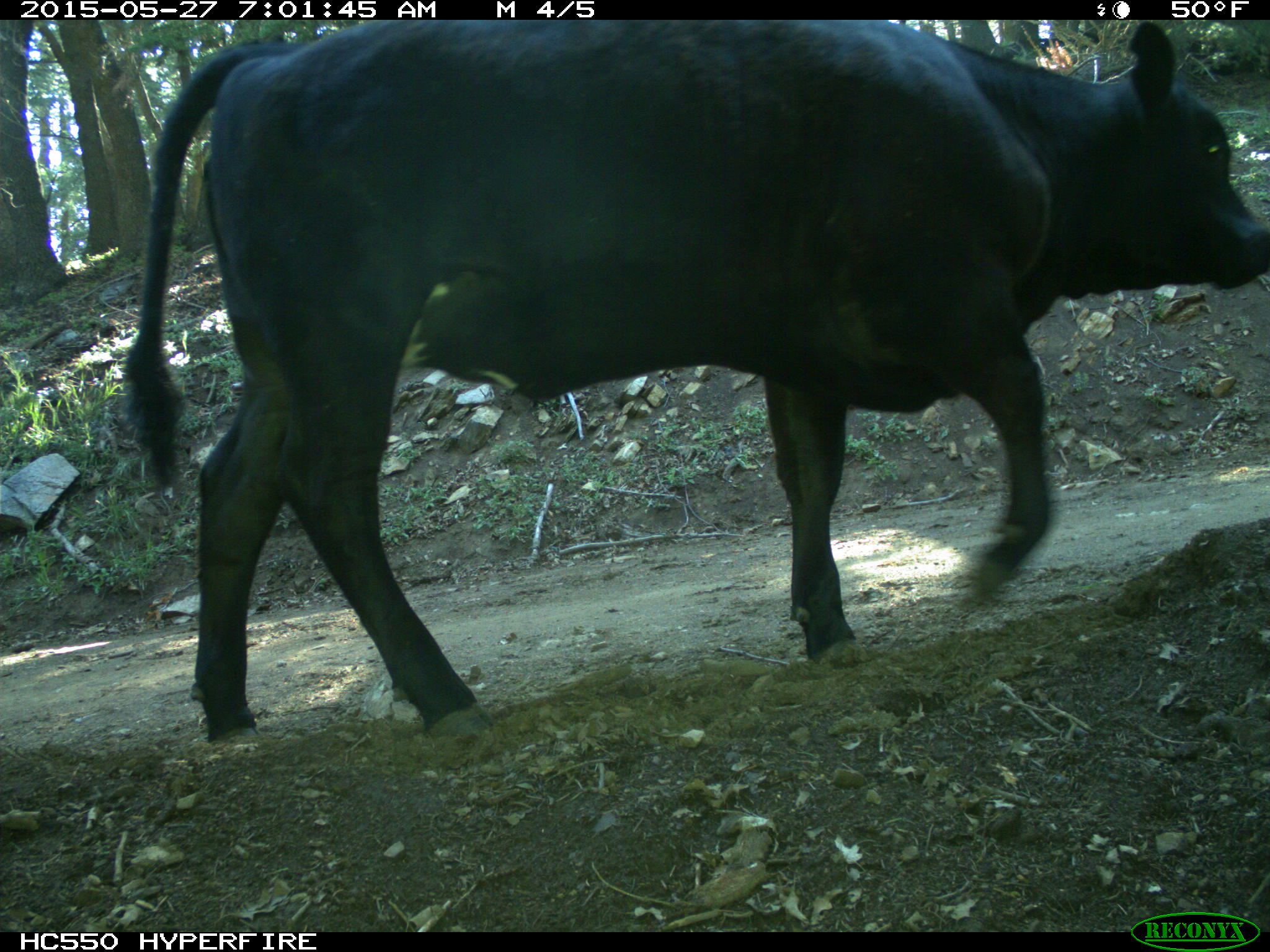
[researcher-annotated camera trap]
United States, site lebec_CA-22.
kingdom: Animalia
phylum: Chordata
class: Mammalia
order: Artiodactyla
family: Bovidae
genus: Bos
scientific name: Bos taurus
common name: domestic cow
Bos taurus (domestic cow).